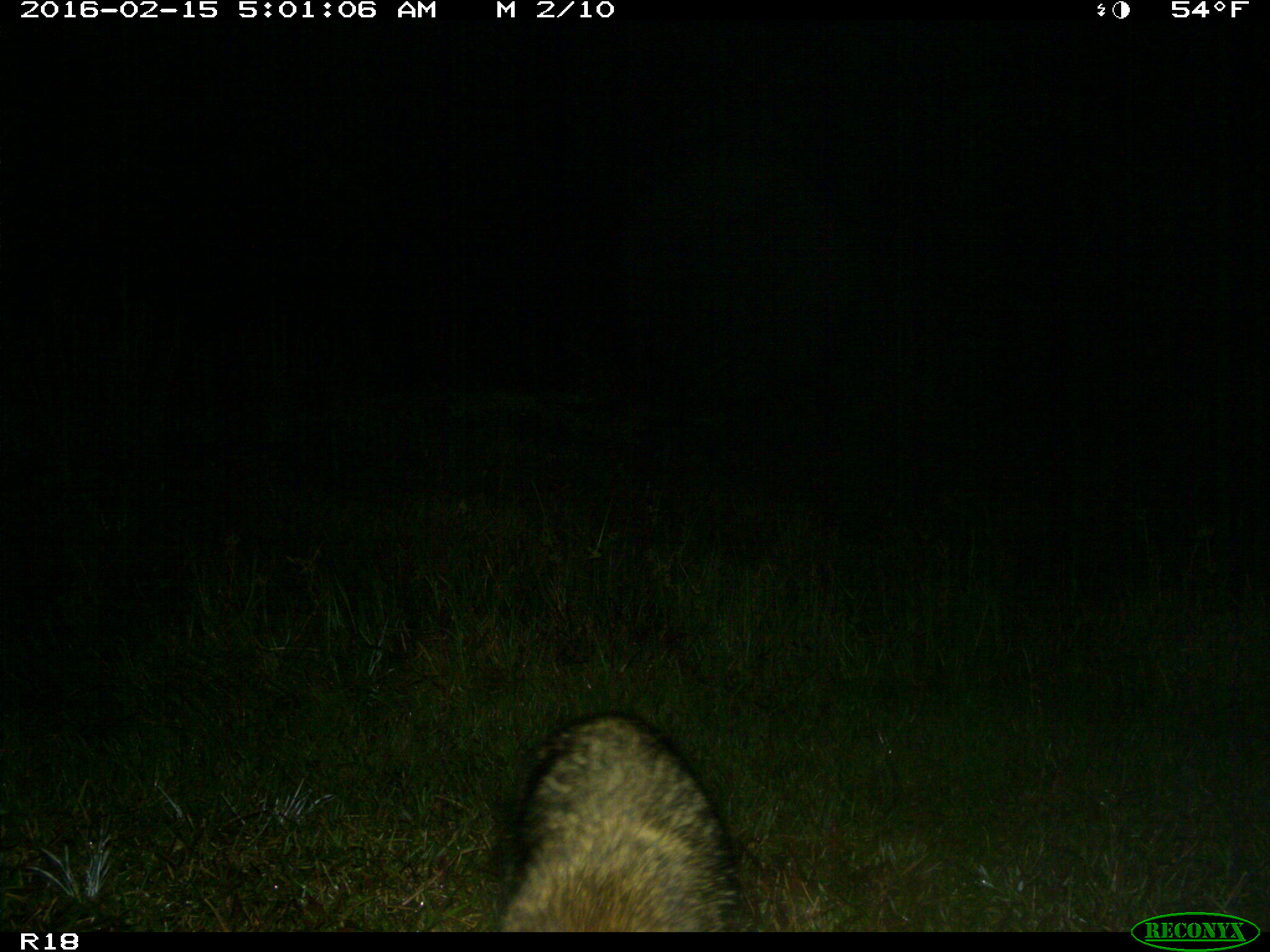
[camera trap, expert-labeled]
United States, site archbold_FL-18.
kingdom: Animalia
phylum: Chordata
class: Mammalia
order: Carnivora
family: Procyonidae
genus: Procyon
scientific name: Procyon lotor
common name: common raccoon